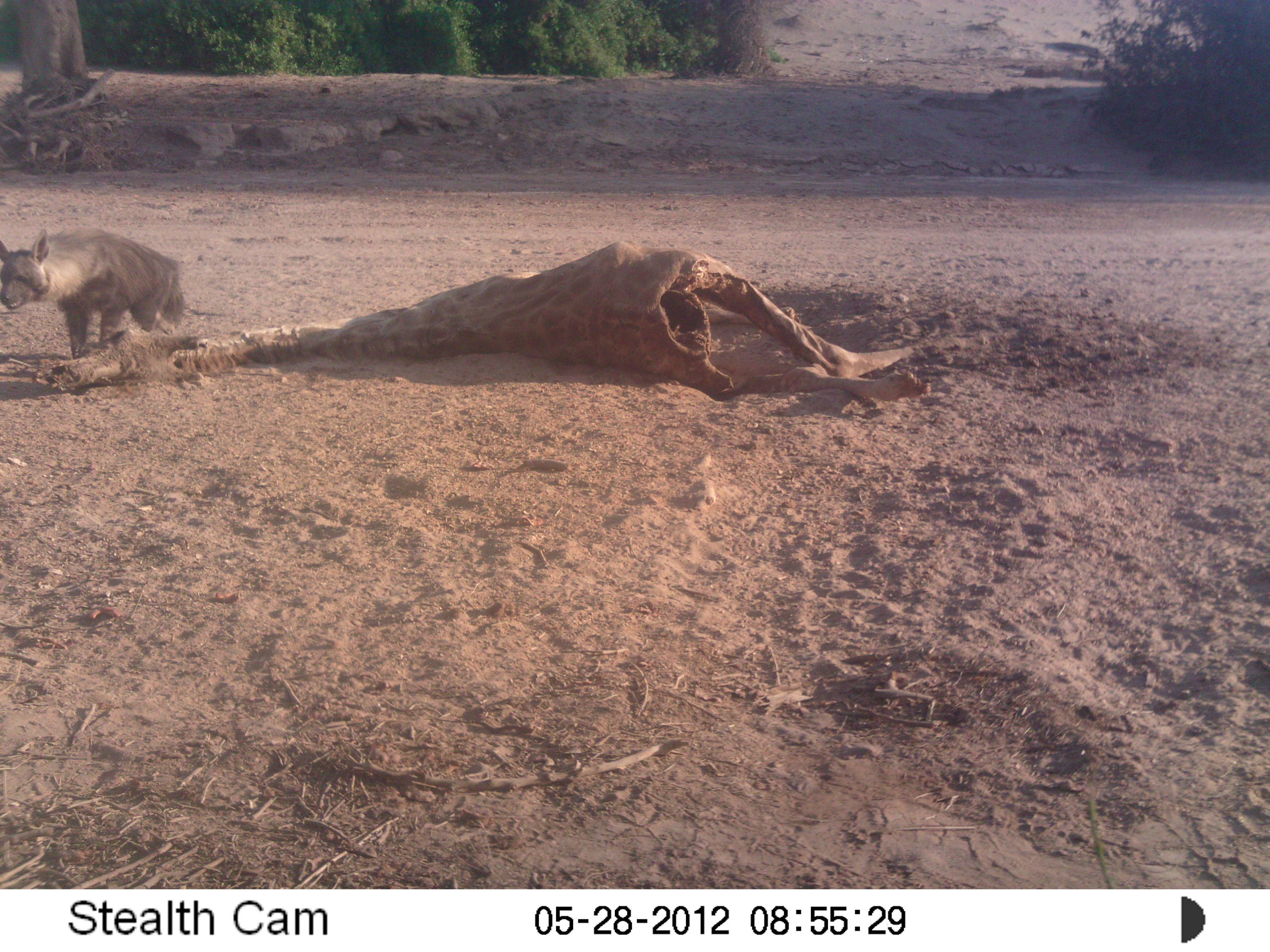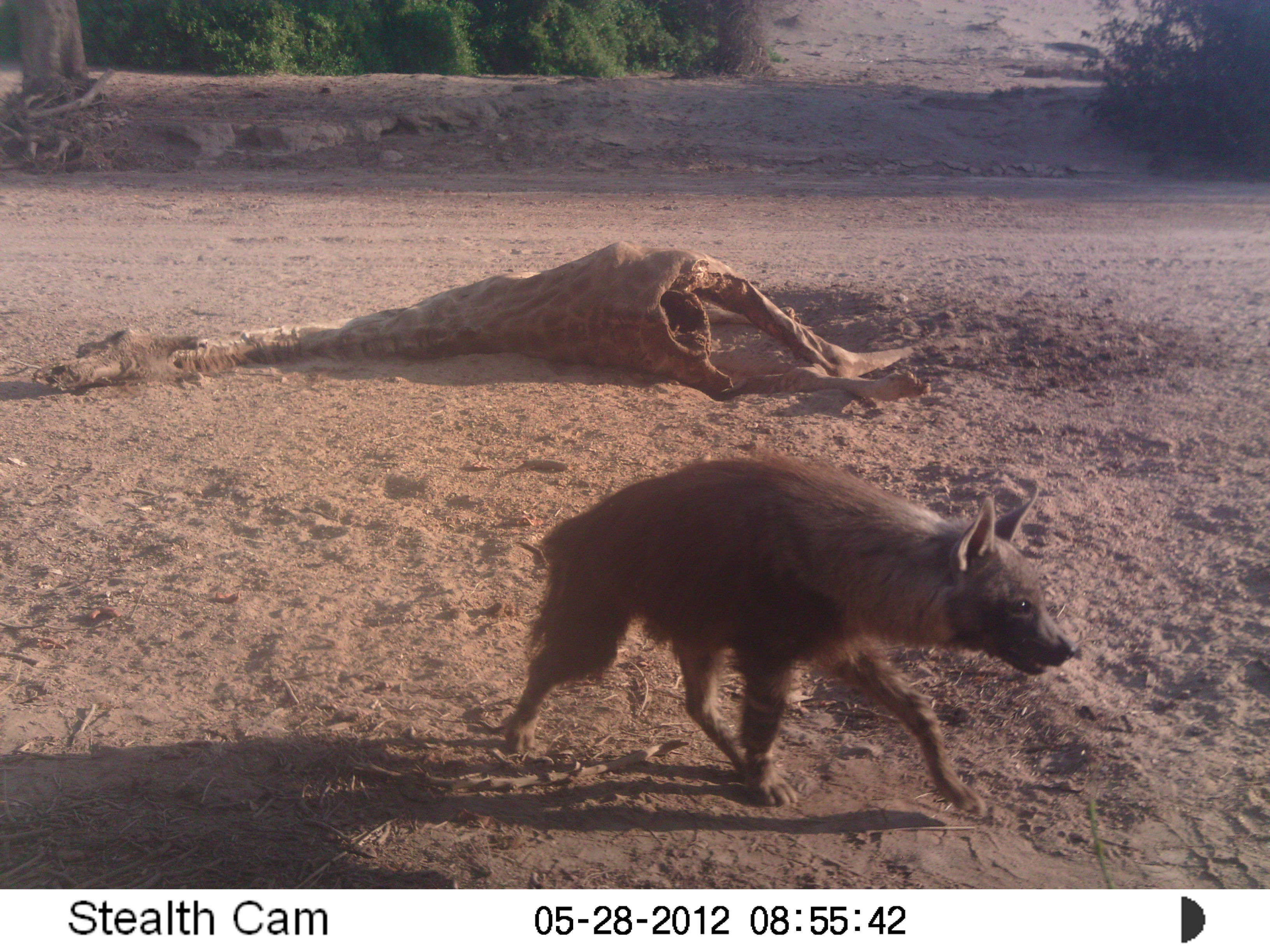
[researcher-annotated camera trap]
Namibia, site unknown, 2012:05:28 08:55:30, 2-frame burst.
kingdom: Animalia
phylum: Chordata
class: Mammalia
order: Carnivora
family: Hyaenidae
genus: Parahyaena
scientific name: Parahyaena brunnea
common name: brown hyena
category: hyaena brunnea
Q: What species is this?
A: Hyaena brunnea (brown hyena) (Parahyaena brunnea).